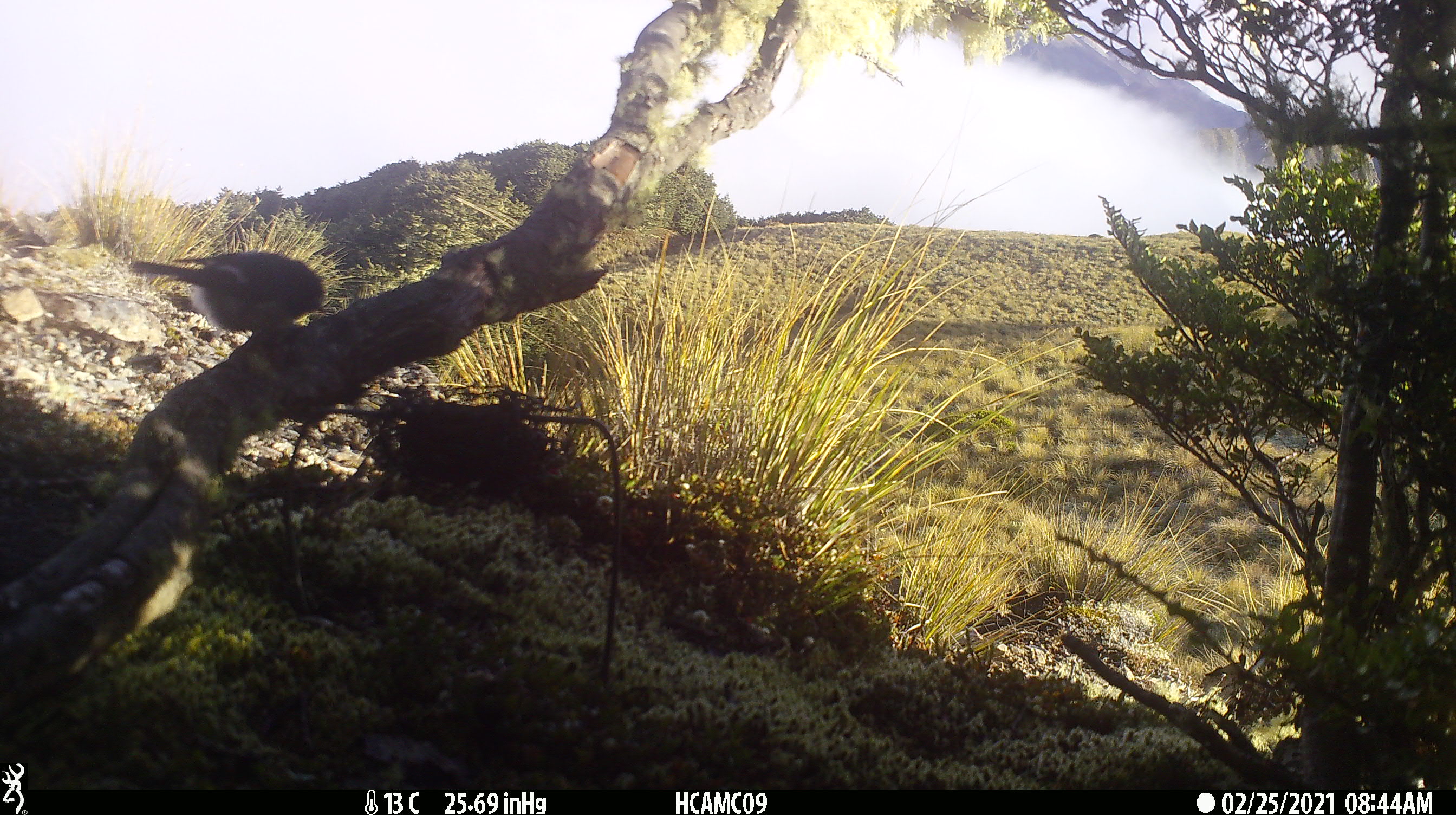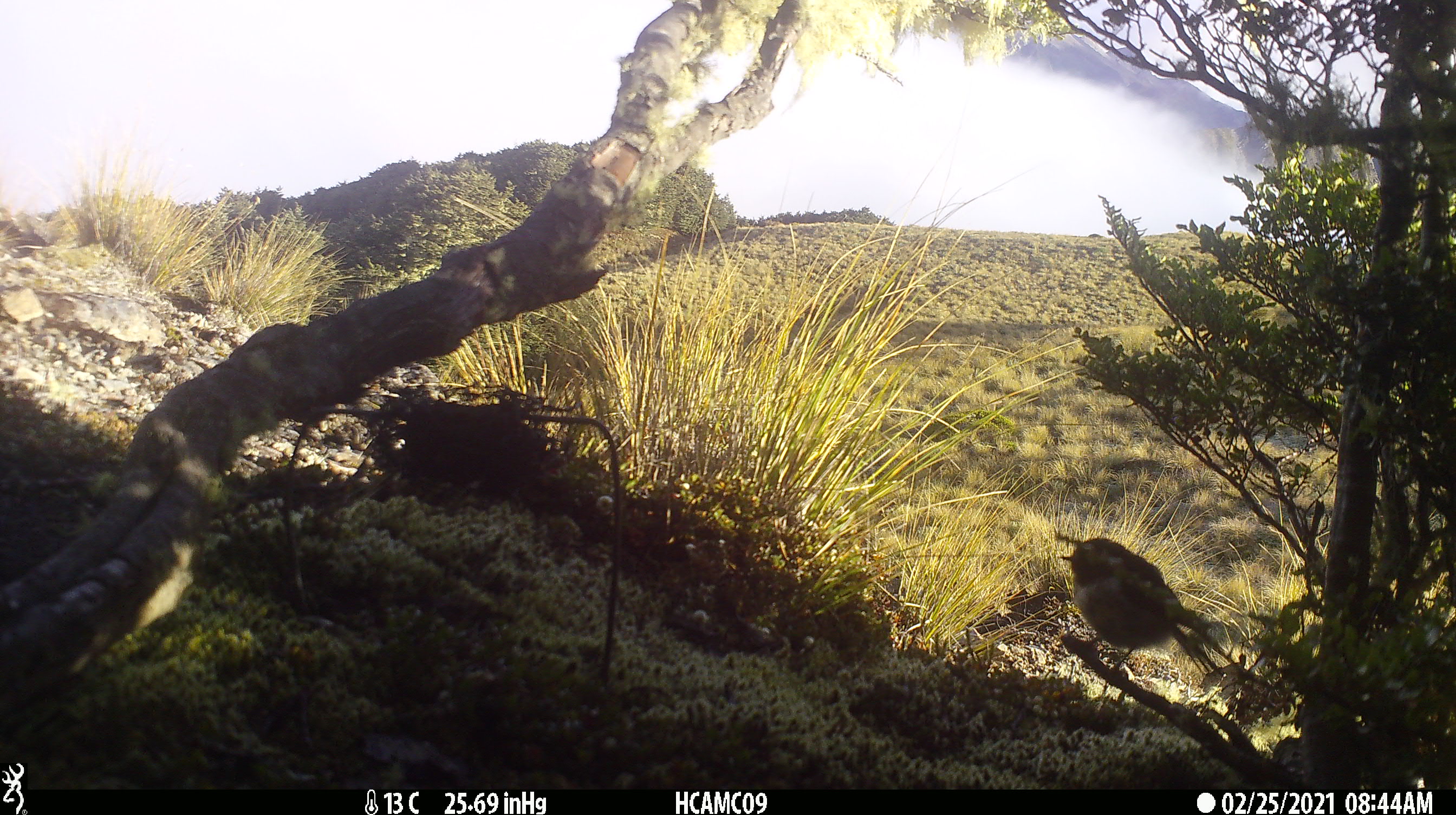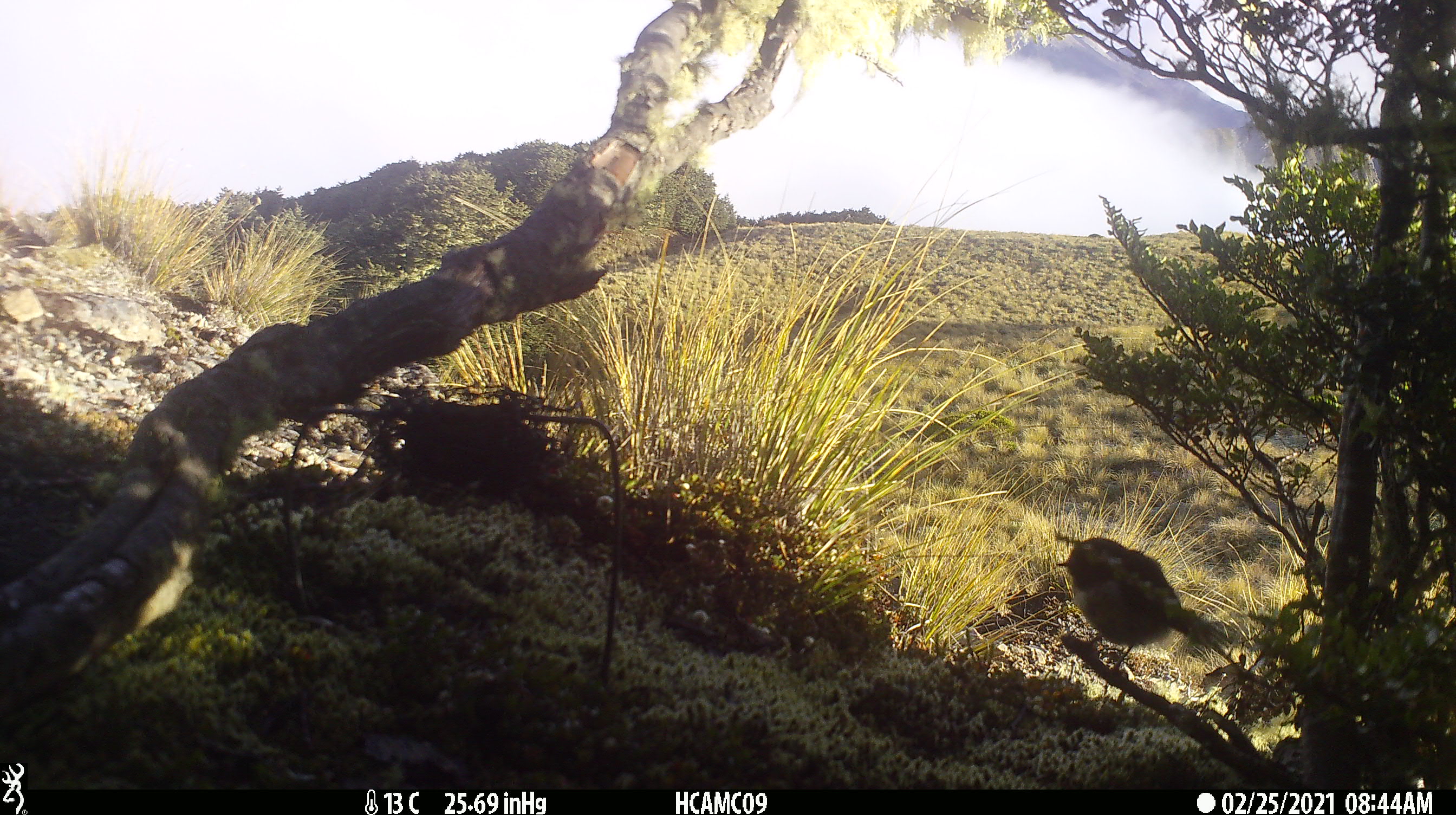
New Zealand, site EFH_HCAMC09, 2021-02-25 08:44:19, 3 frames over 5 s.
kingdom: Animalia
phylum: Chordata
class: Aves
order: Passeriformes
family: Petroicidae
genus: Petroica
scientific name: Petroica macrocephala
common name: tomtit